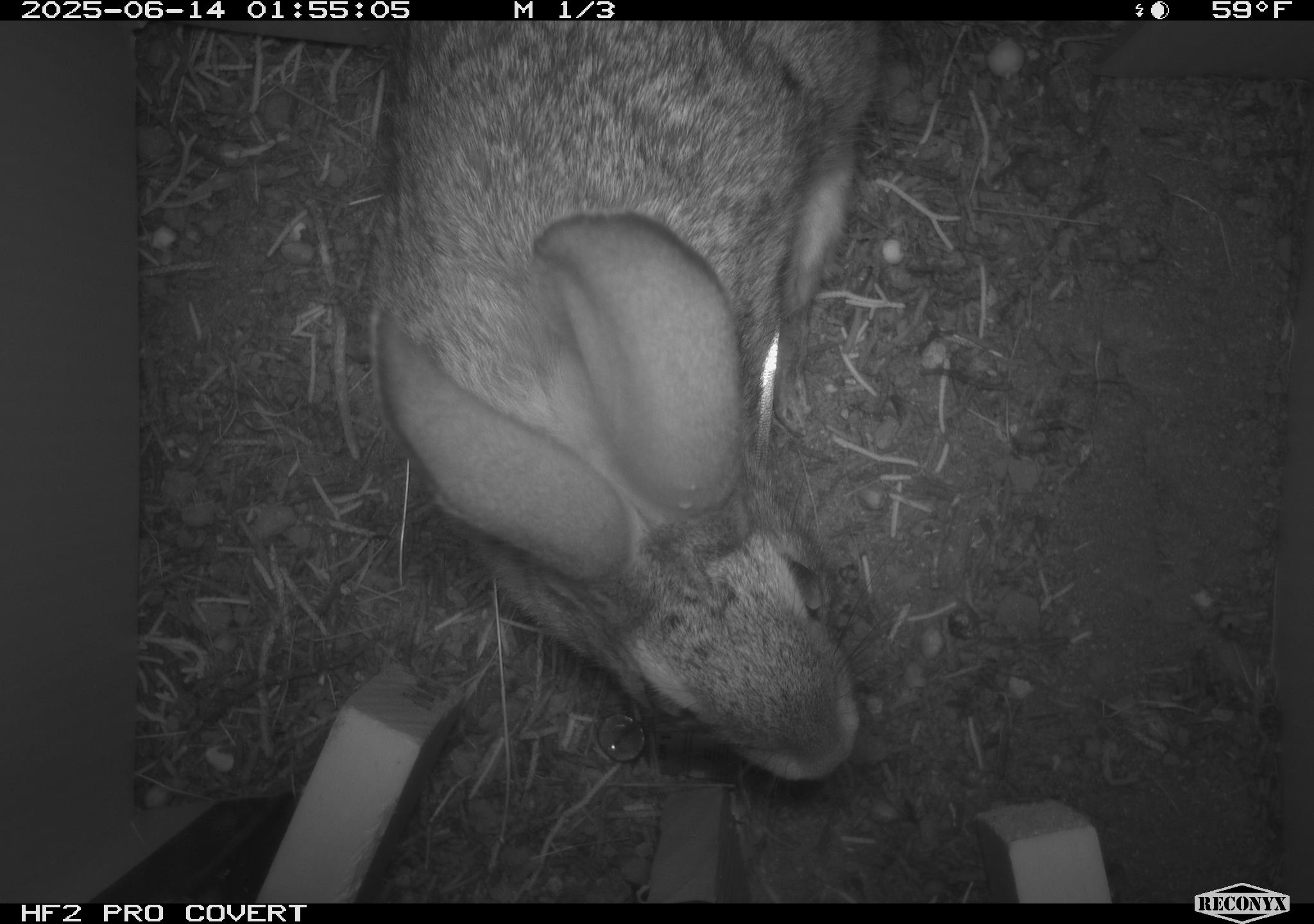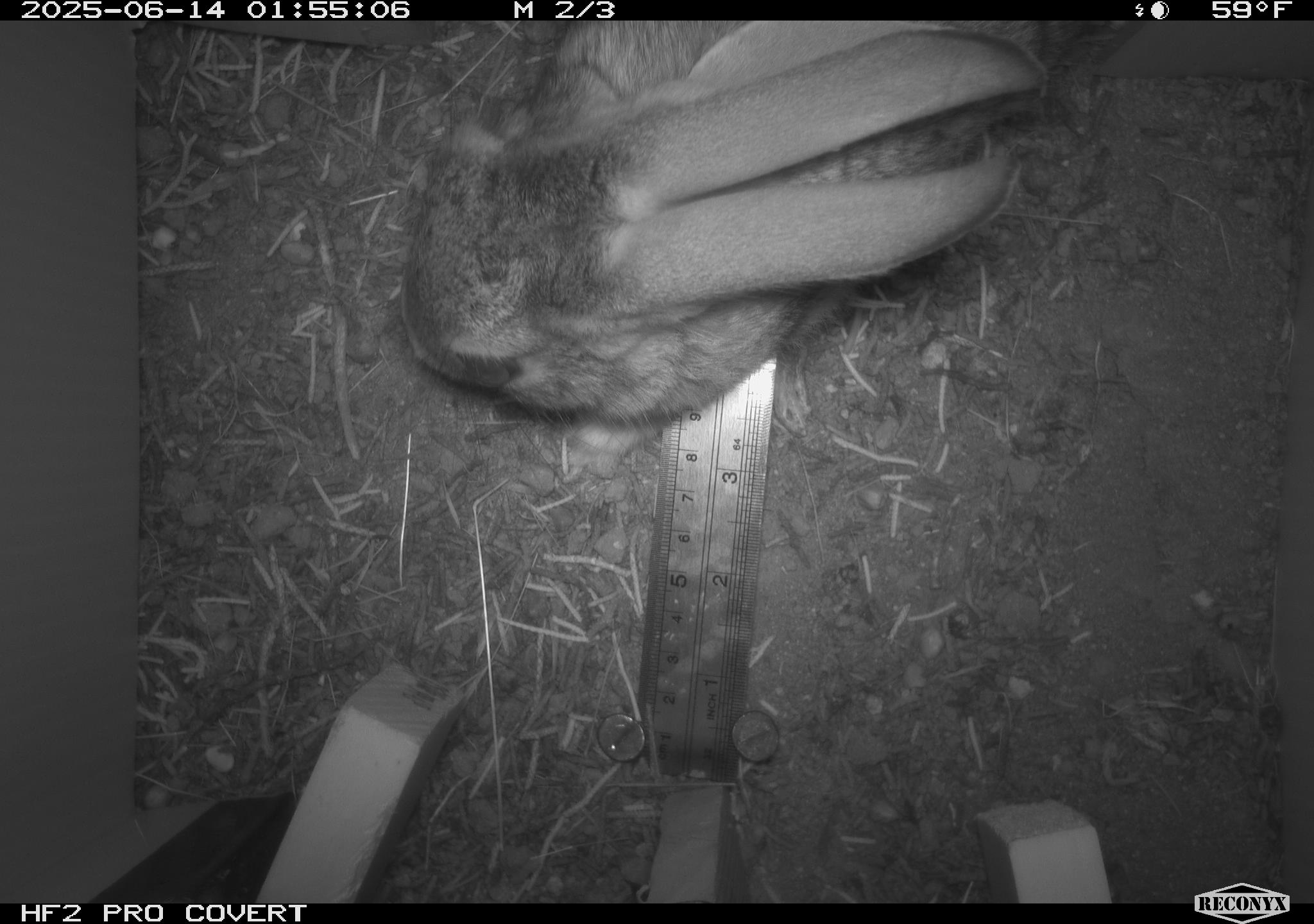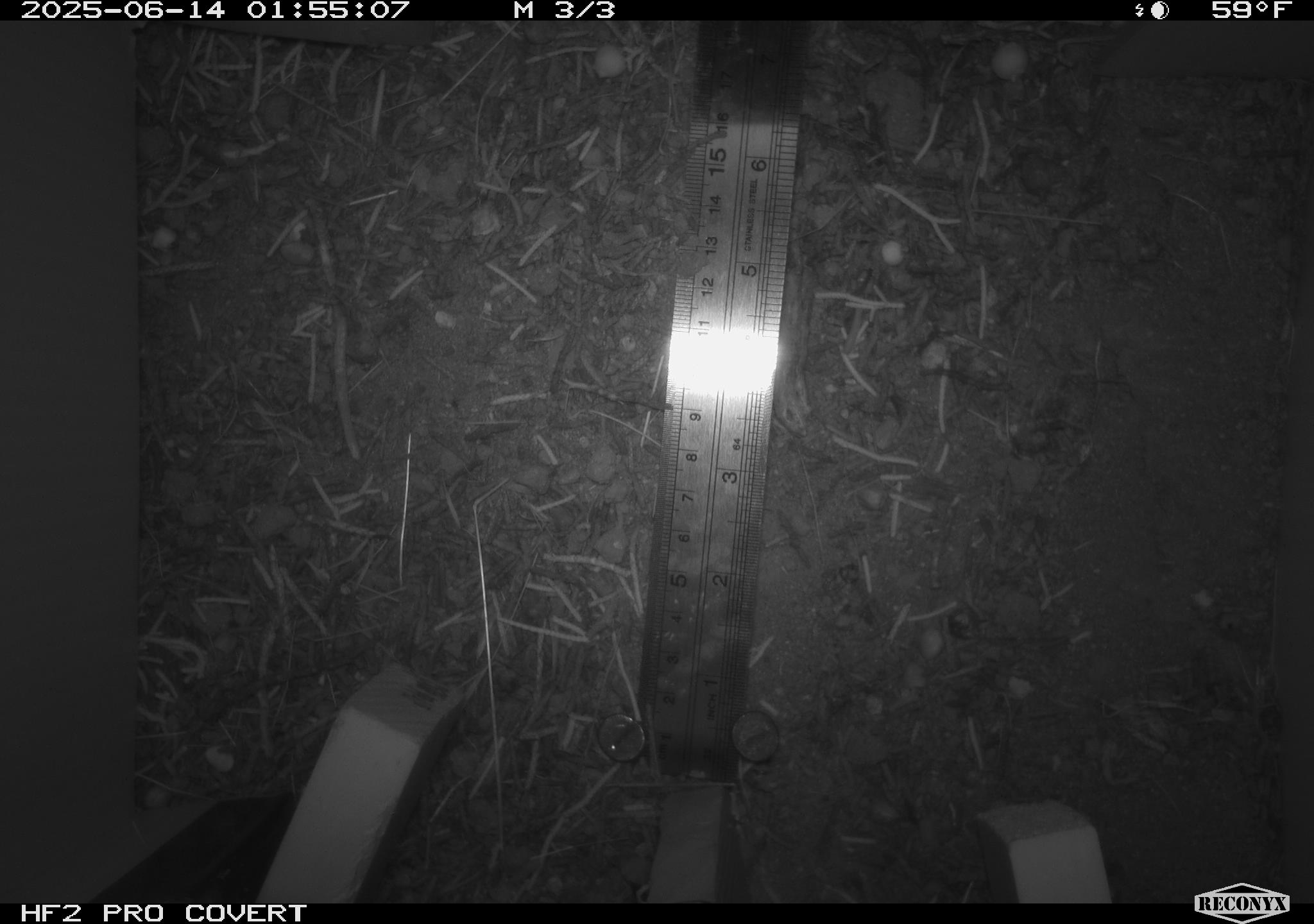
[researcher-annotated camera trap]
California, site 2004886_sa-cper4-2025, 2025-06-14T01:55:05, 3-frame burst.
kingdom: Animalia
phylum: Chordata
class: Mammalia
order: Lagomorpha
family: Leporidae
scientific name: Leporidae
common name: rabbit or hare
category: rabbit and hare family